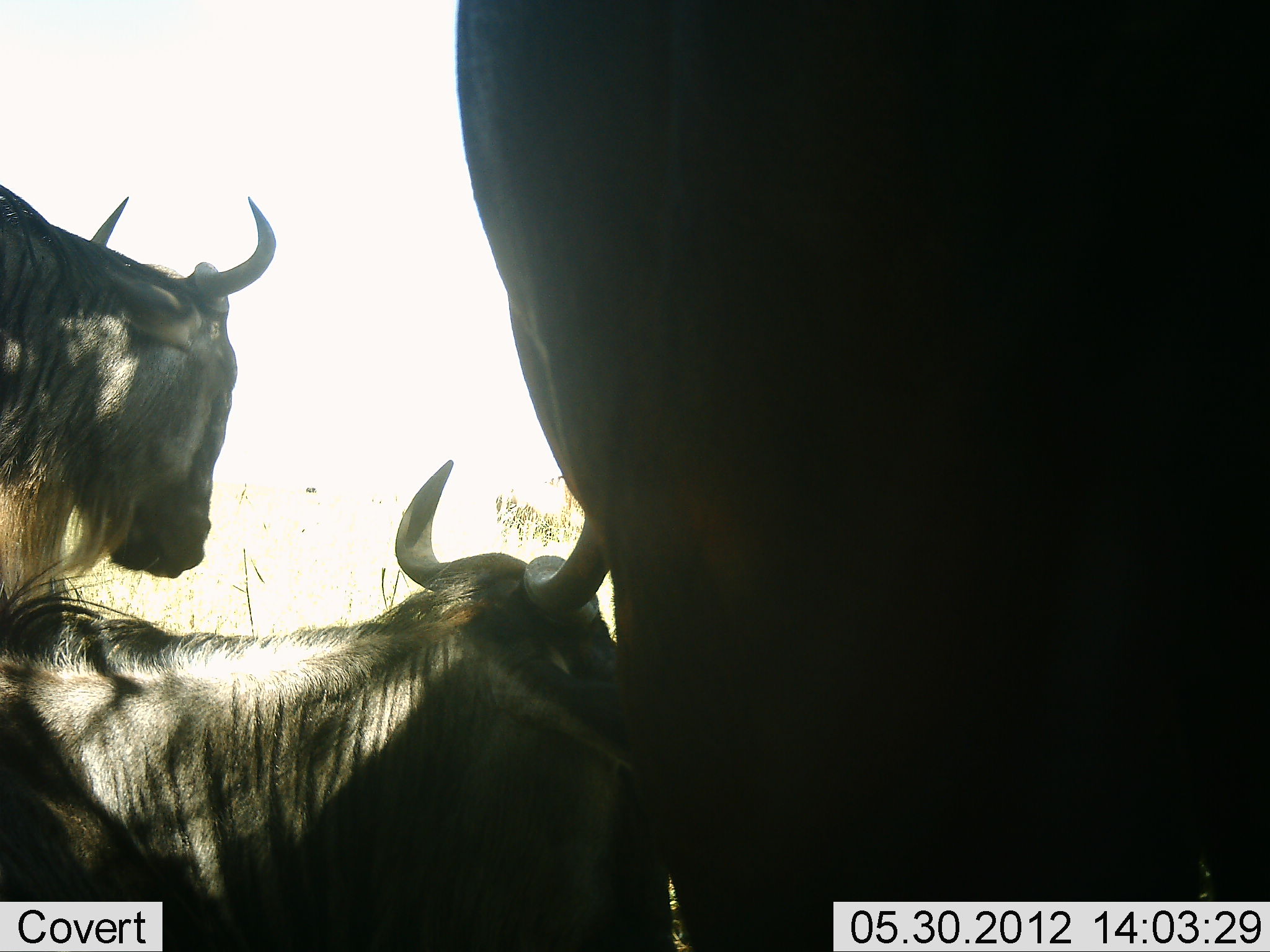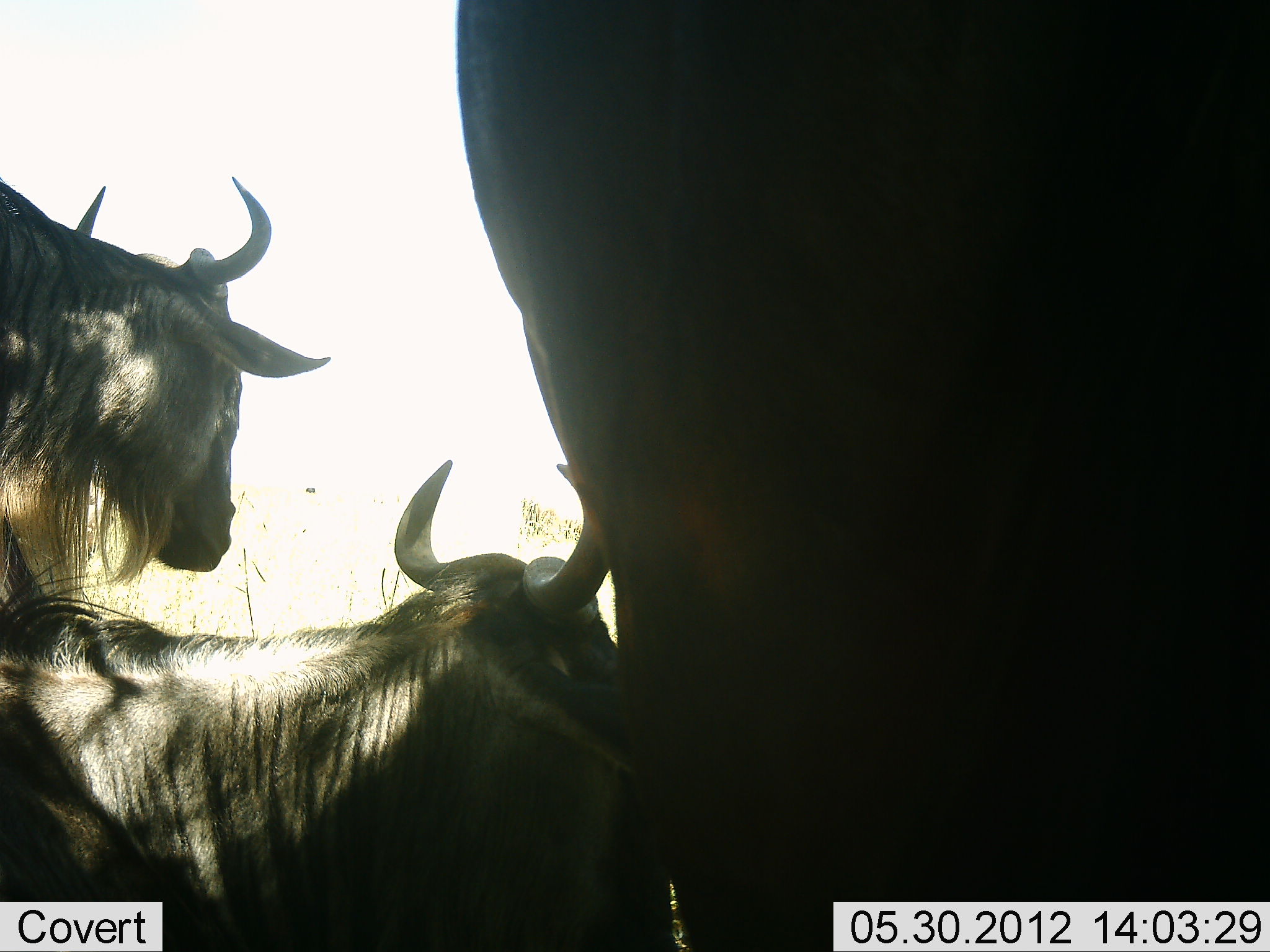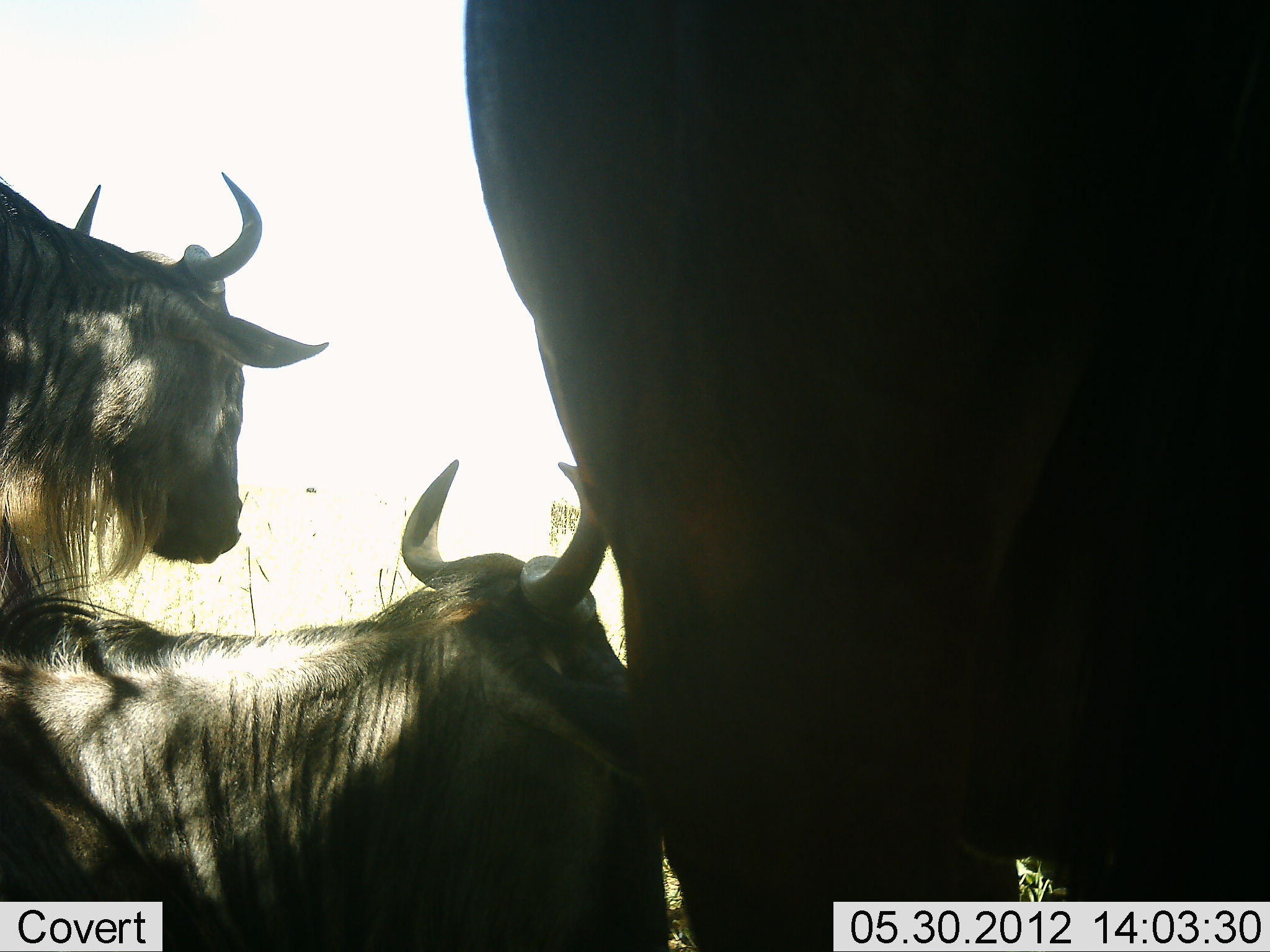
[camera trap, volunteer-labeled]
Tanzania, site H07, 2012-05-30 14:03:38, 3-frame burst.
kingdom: Animalia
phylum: Chordata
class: Mammalia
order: Artiodactyla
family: Bovidae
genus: Connochaetes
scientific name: Connochaetes taurinus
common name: blue wildebeest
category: wildebeest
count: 3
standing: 70%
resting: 70%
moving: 10%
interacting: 10%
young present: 0%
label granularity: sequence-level